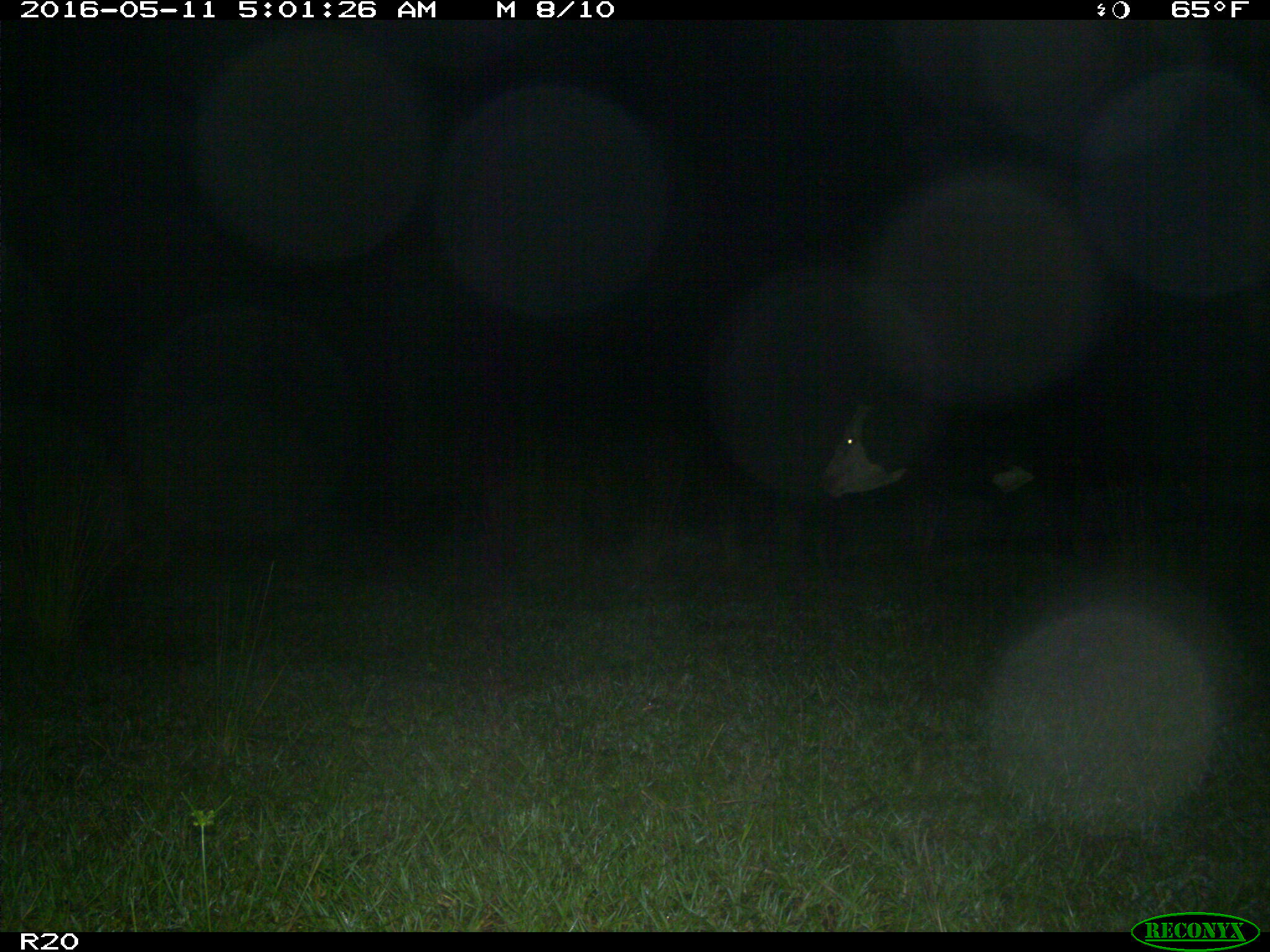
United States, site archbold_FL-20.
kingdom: Animalia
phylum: Chordata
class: Mammalia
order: Artiodactyla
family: Bovidae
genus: Bos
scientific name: Bos taurus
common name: domestic cow